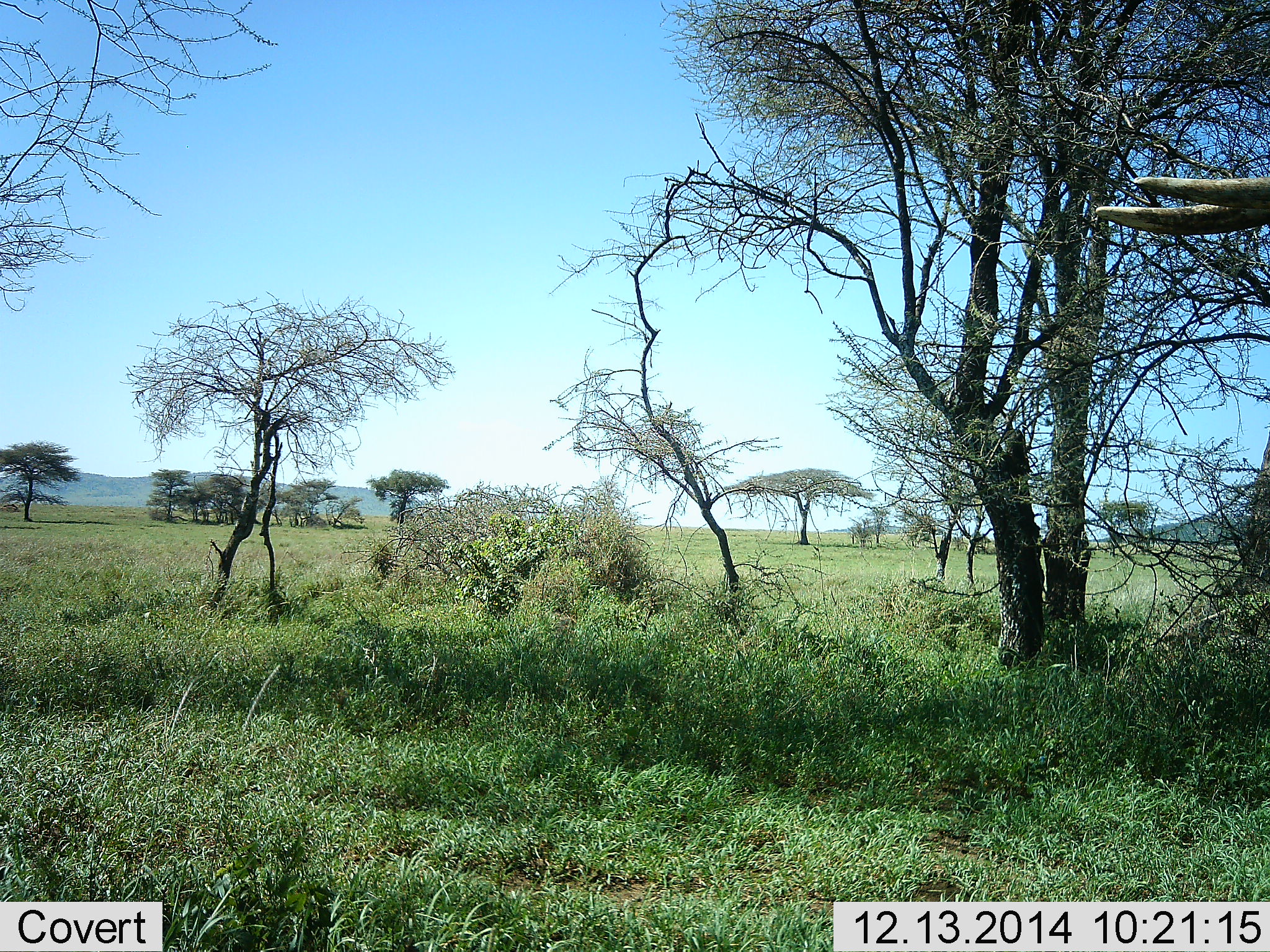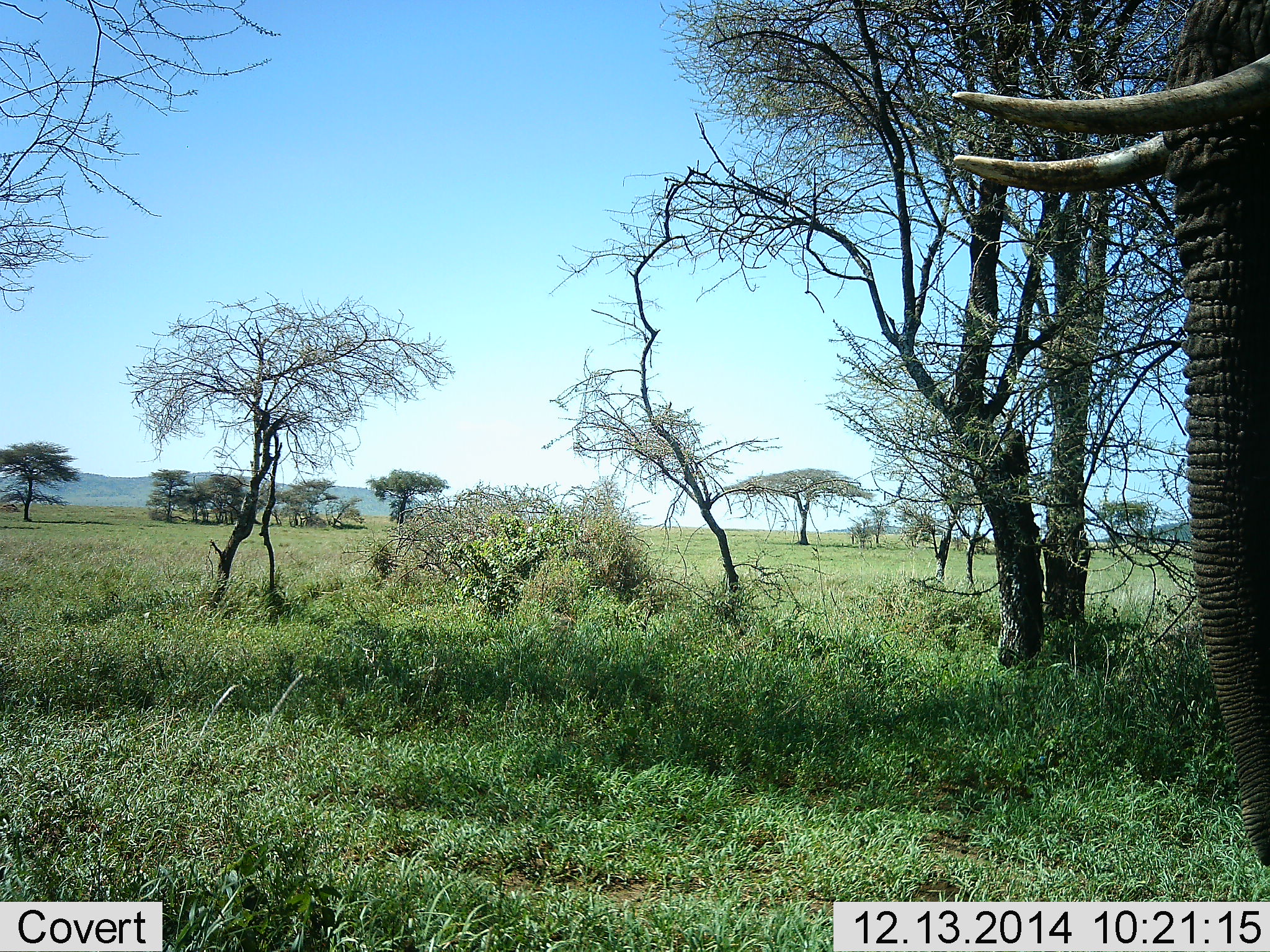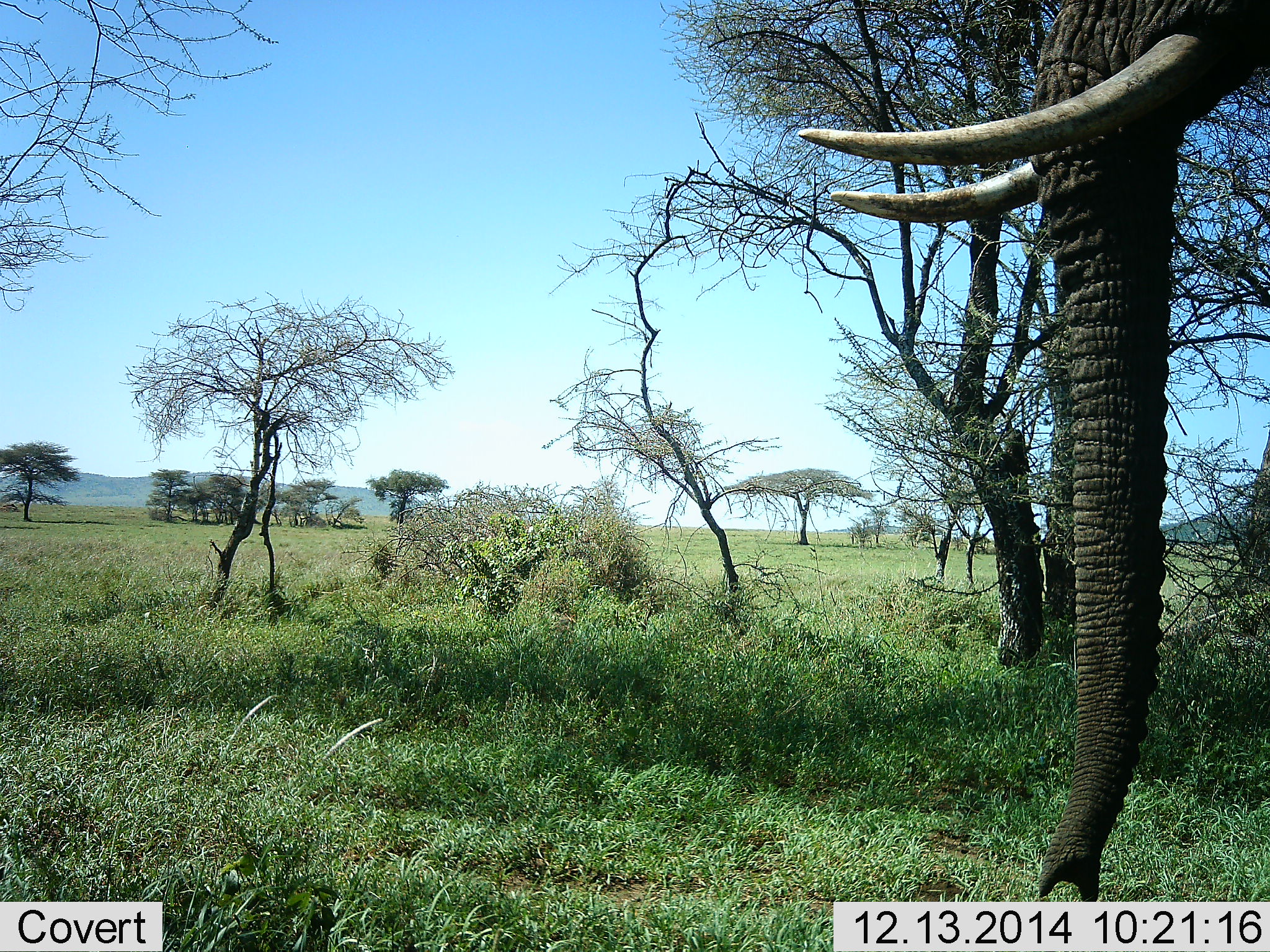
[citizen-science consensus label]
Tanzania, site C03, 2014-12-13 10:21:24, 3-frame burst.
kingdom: Animalia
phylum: Chordata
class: Mammalia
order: Proboscidea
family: Elephantidae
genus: Loxodonta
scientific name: Loxodonta africana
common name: african bush elephant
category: elephant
Elephant (african bush elephant) (Loxodonta africana), count 1. Behavior (volunteer vote fractions): standing 0%, resting 0%, moving 100%, interacting 0%. Young present (vote fraction): 0%. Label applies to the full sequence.